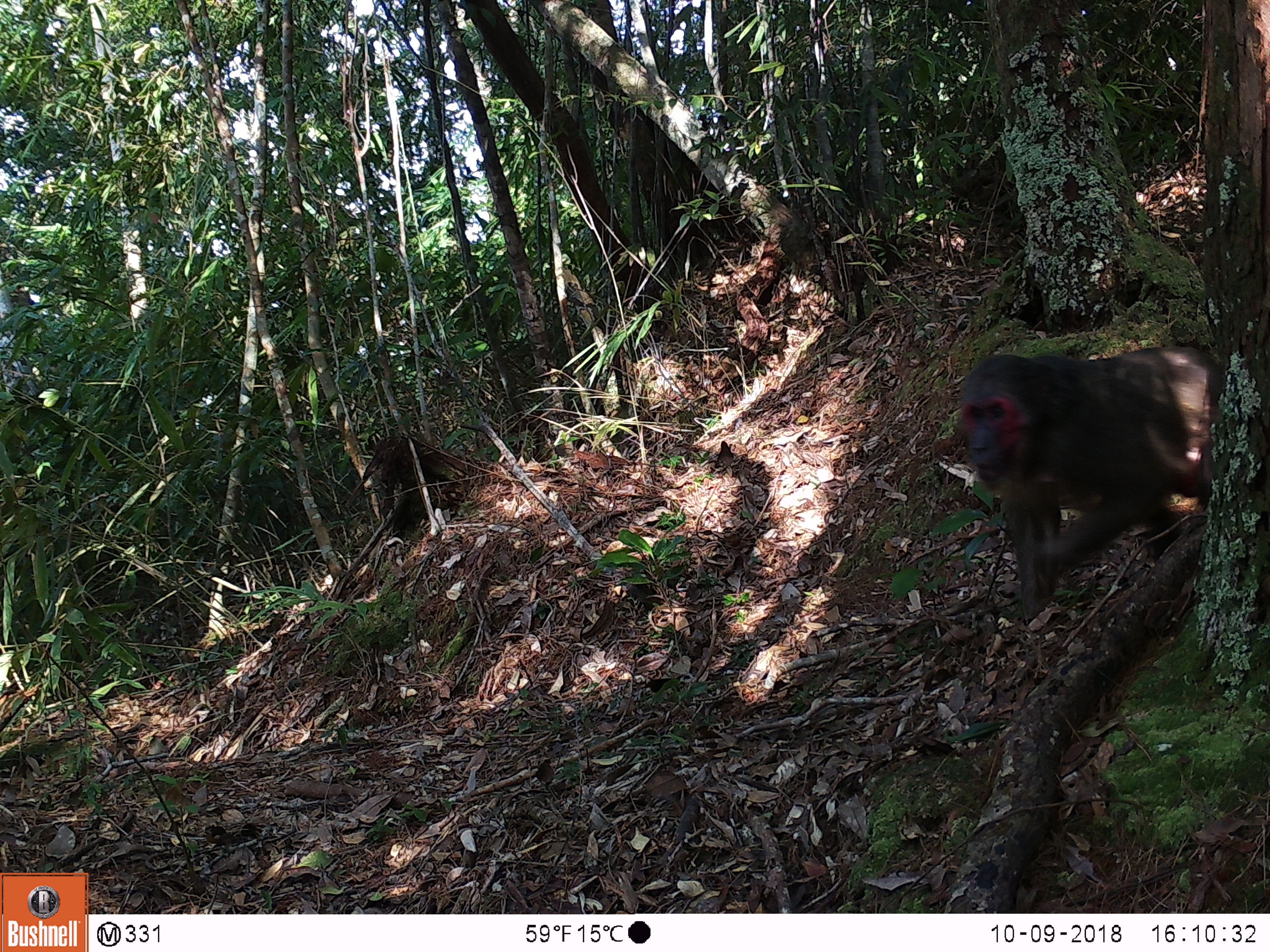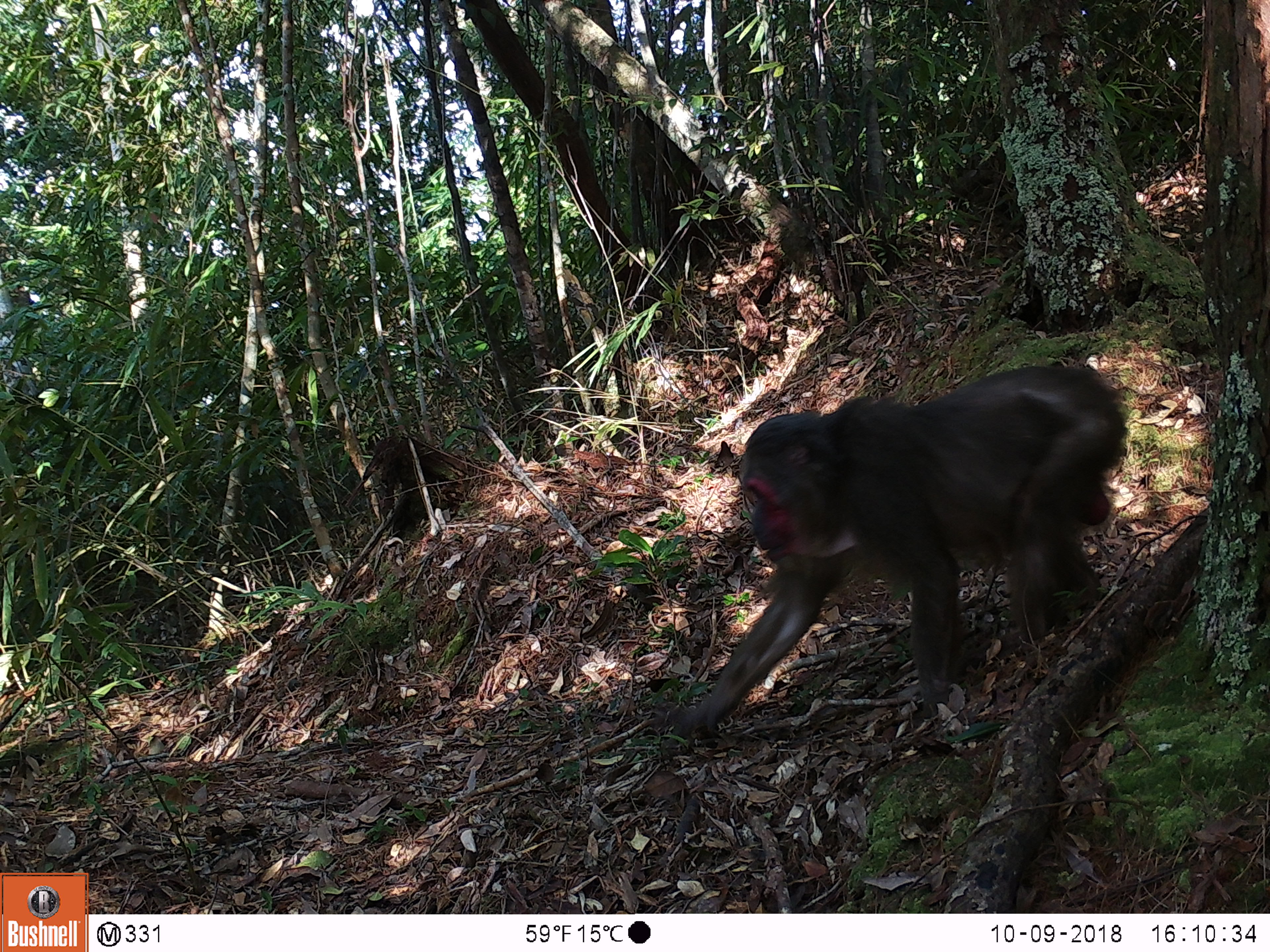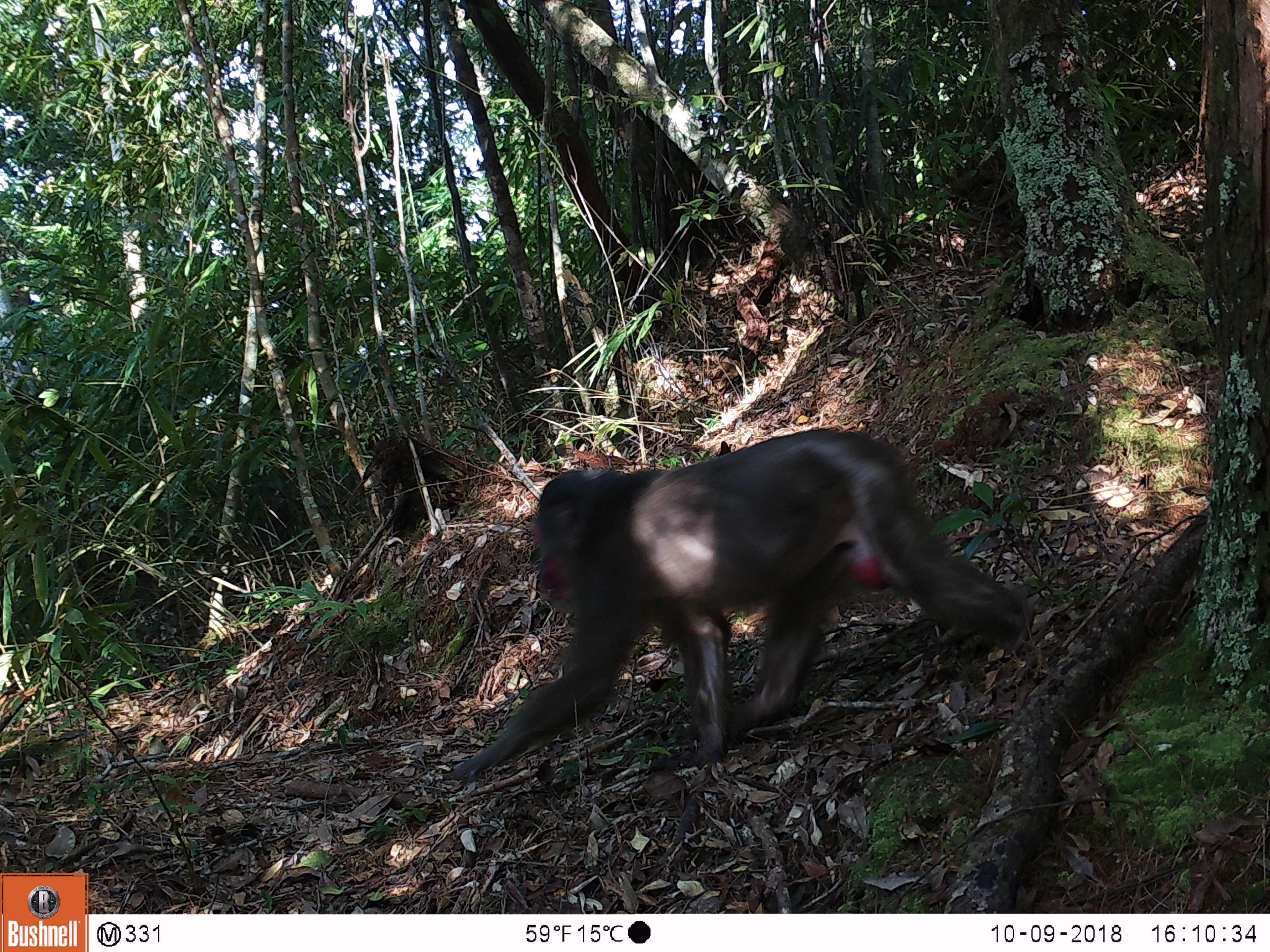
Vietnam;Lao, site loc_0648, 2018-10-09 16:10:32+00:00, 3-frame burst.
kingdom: Animalia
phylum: Chordata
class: Mammalia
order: Primates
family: Cercopithecidae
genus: Macaca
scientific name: Macaca arctoides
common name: stump-tailed macaque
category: stump tailed macaque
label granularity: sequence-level